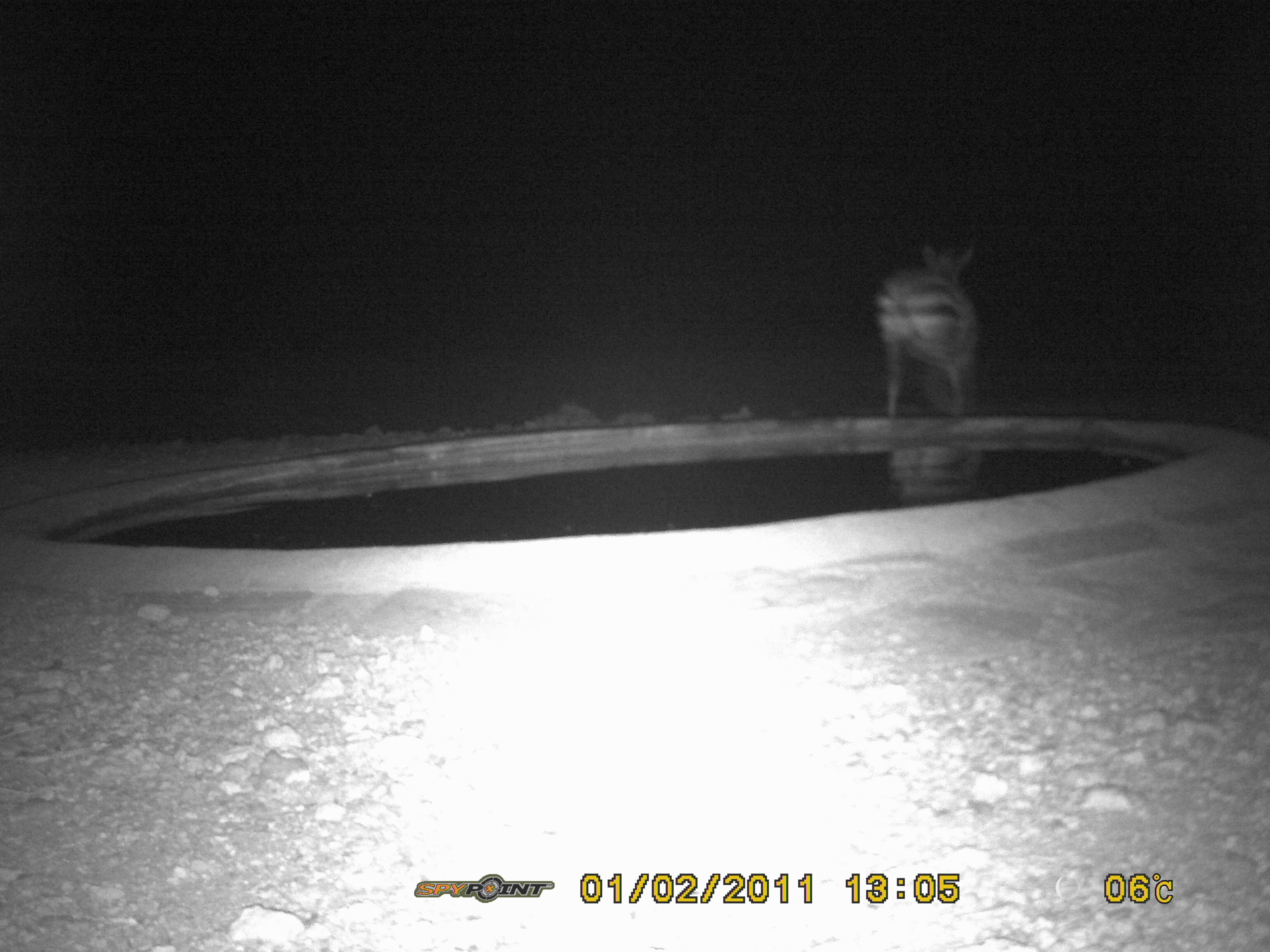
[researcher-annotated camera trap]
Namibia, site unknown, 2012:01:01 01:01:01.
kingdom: Animalia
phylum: Chordata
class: Mammalia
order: Perissodactyla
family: Equidae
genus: Equus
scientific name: Equus zebra hartmannae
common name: hartmann's mountain zebra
Equus zebra hartmannae (hartmann's mountain zebra).